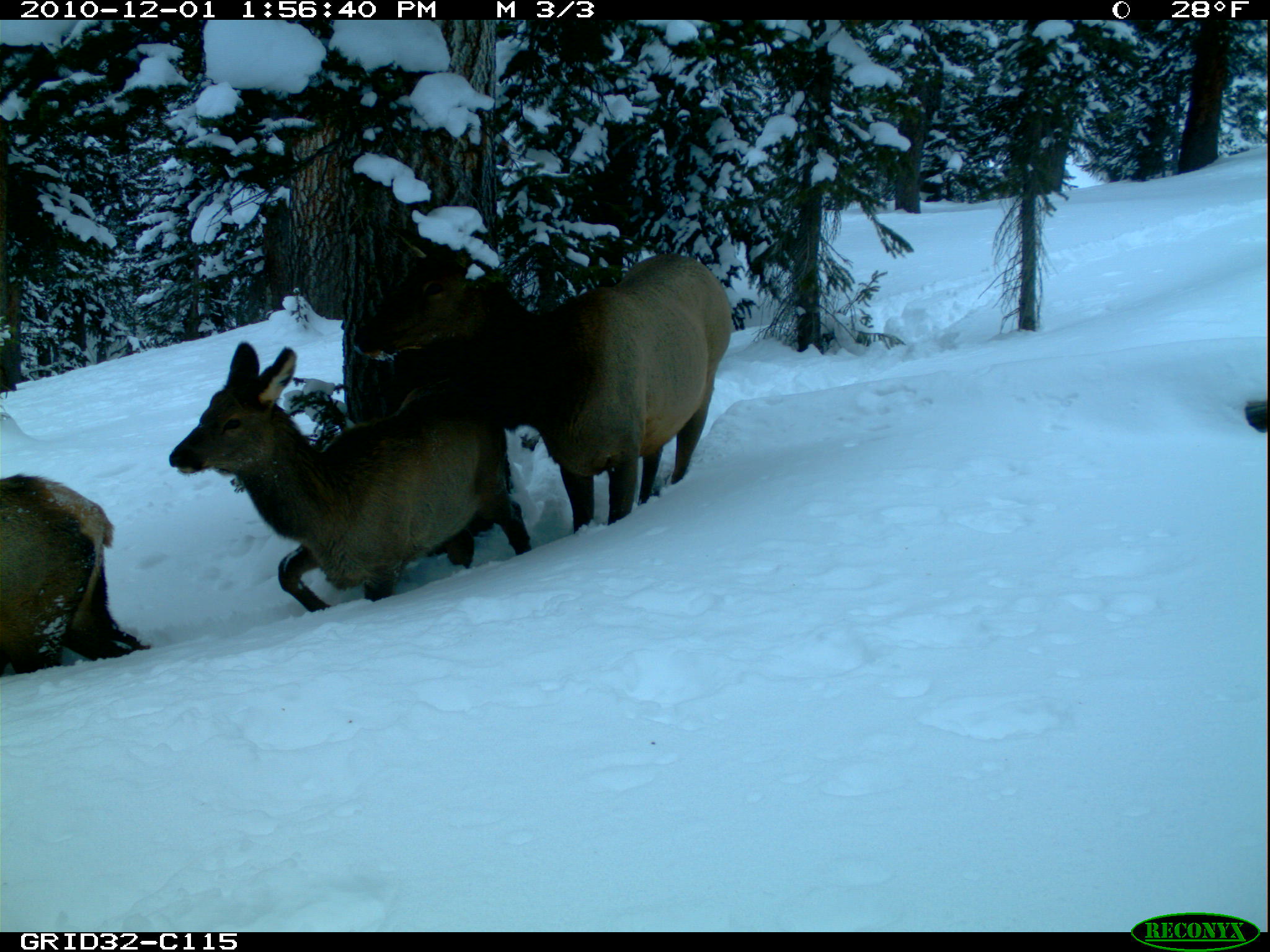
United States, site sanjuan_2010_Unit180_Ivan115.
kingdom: Animalia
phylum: Chordata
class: Mammalia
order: Artiodactyla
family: Cervidae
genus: Cervus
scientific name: Cervus elaphus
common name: red deer